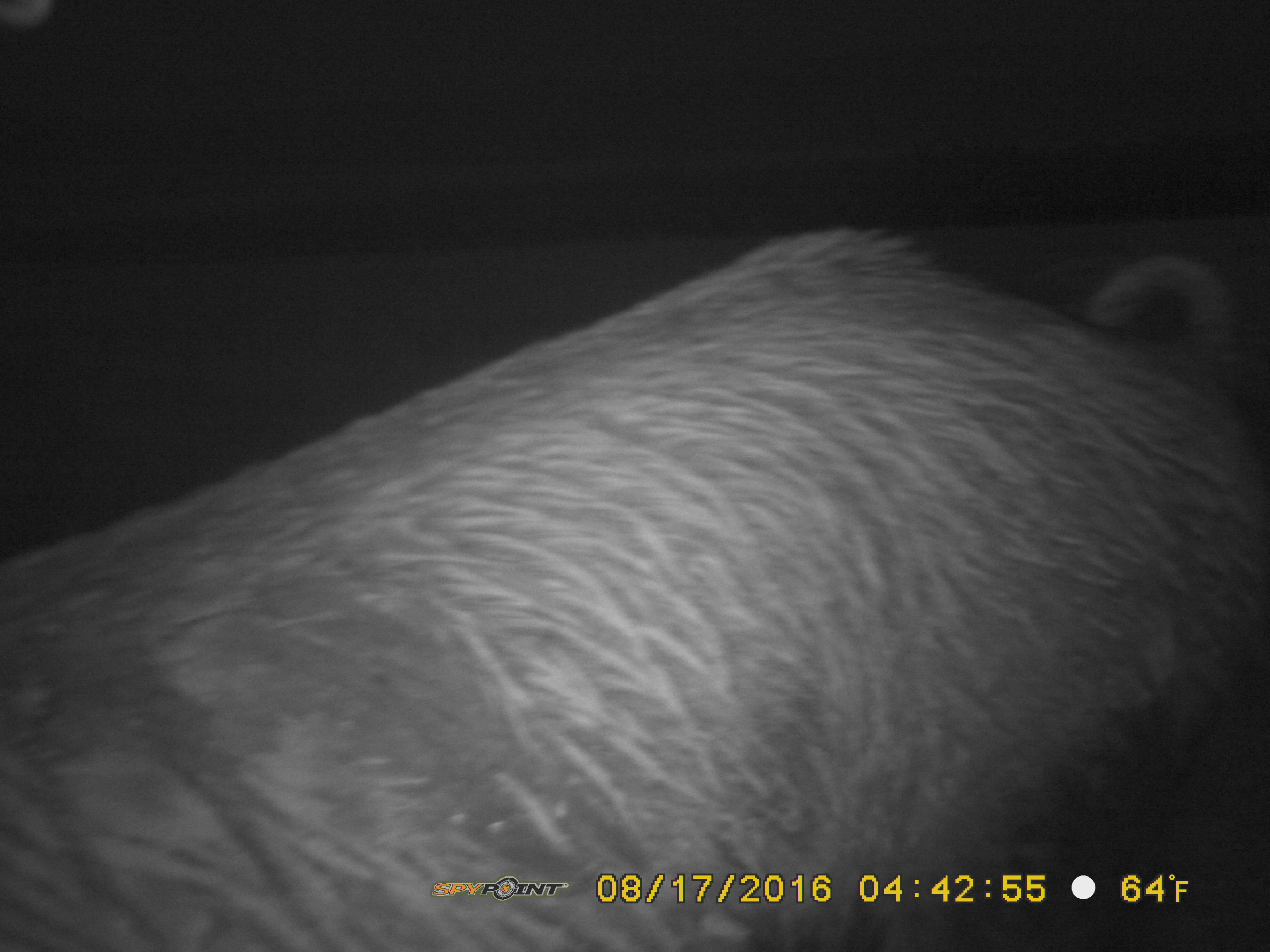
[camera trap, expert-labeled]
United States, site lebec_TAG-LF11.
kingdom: Animalia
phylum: Chordata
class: Mammalia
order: Artiodactyla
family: Suidae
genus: Sus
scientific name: Sus scrofa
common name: wild boar